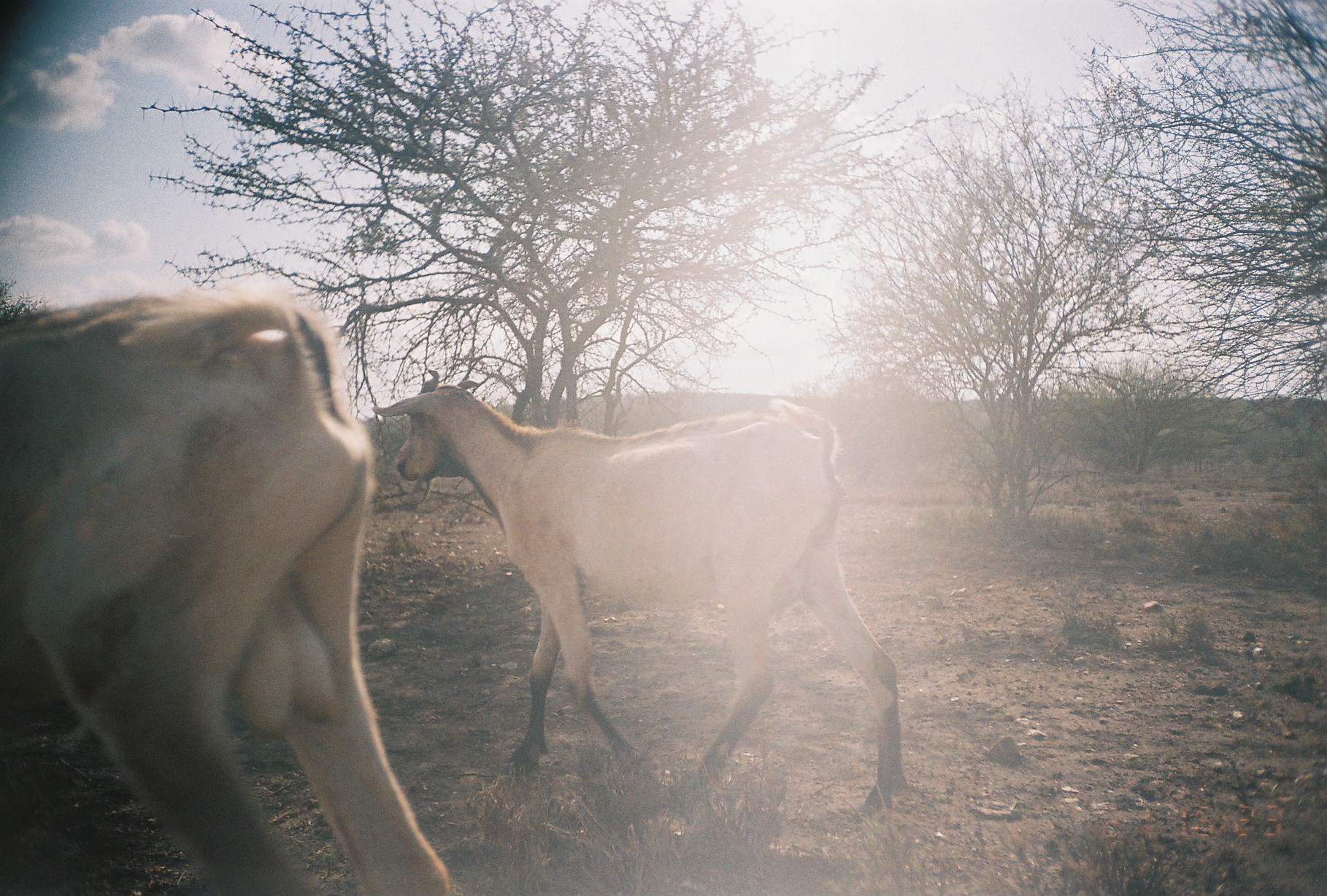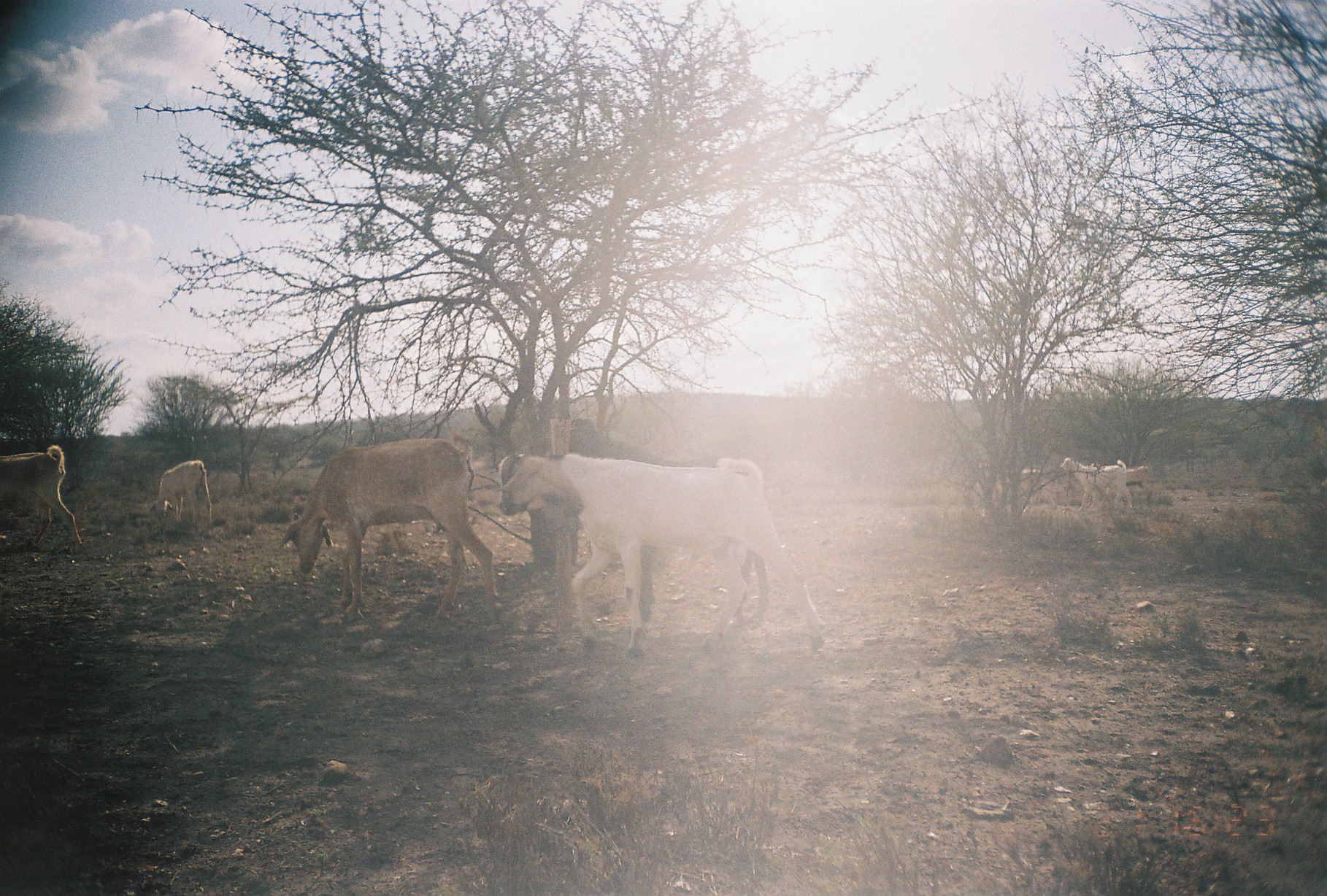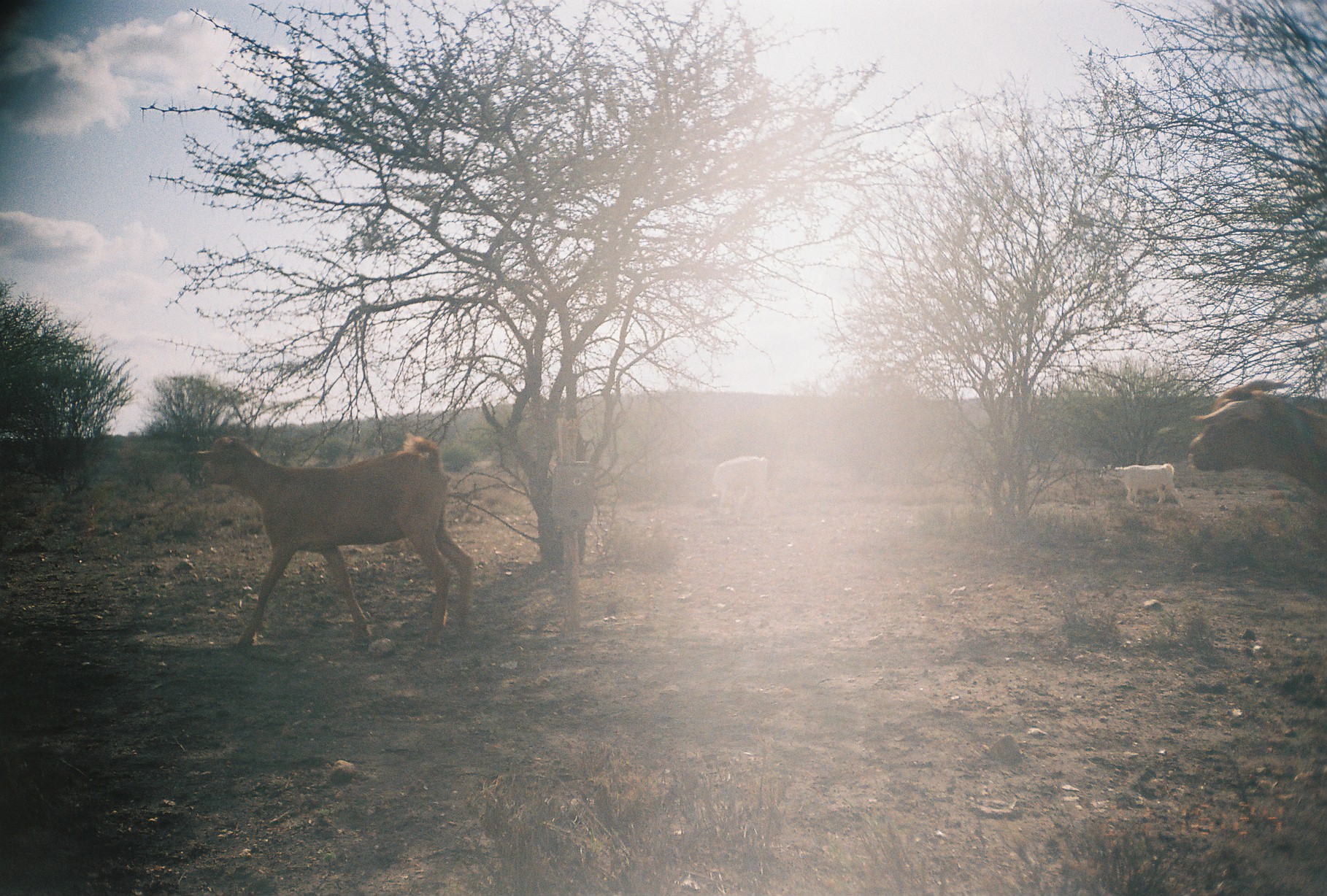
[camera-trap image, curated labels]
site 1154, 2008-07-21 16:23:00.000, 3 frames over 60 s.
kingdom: Animalia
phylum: Chordata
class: Mammalia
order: Artiodactyla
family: Bovidae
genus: Capra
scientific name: Capra aegagrus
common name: wild goat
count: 2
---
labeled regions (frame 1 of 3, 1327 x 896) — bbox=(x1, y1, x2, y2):
capra aegagrus: bbox=(0, 293, 452, 896); bbox=(369, 366, 907, 823)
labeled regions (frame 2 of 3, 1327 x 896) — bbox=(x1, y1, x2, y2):
capra aegagrus: bbox=(496, 453, 825, 660); bbox=(277, 428, 503, 623); bbox=(567, 415, 767, 625); bbox=(0, 443, 84, 556); bbox=(1059, 456, 1134, 516); bbox=(150, 459, 213, 527); bbox=(976, 466, 1056, 514); bbox=(1125, 464, 1149, 509)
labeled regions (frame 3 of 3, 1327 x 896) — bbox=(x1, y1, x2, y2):
capra aegagrus: bbox=(191, 430, 477, 651); bbox=(1188, 376, 1326, 499); bbox=(712, 455, 775, 526); bbox=(1095, 458, 1185, 505)